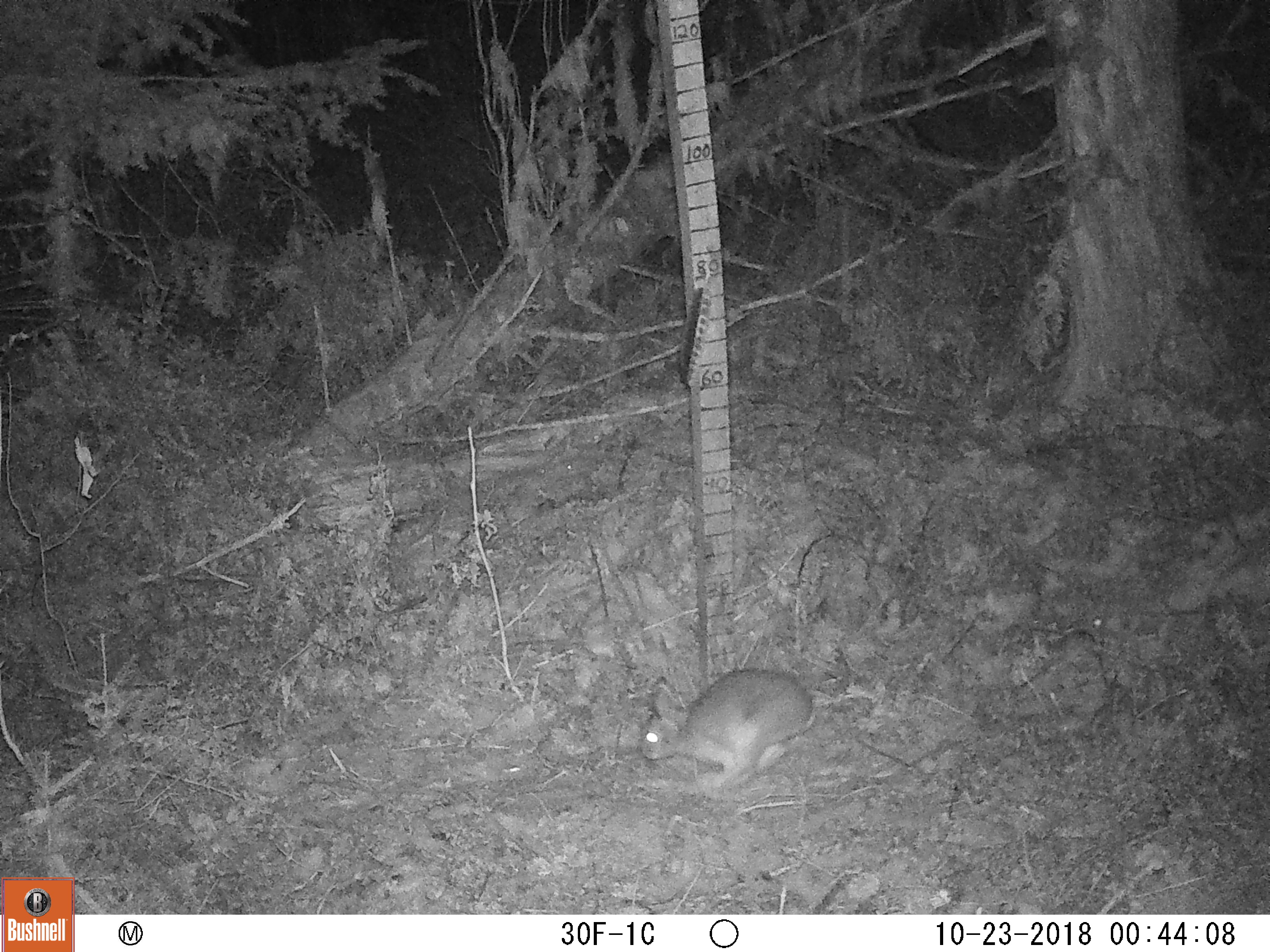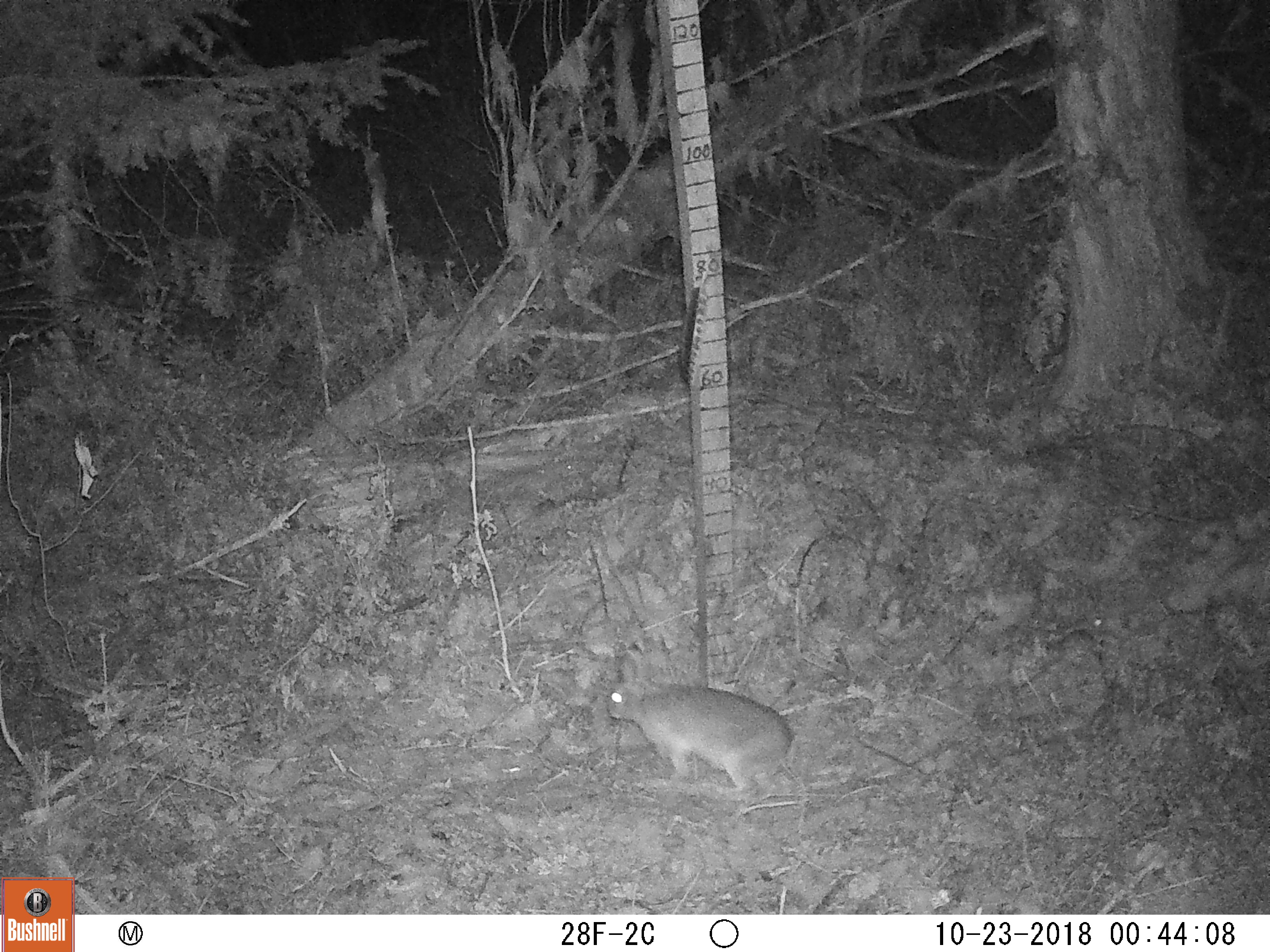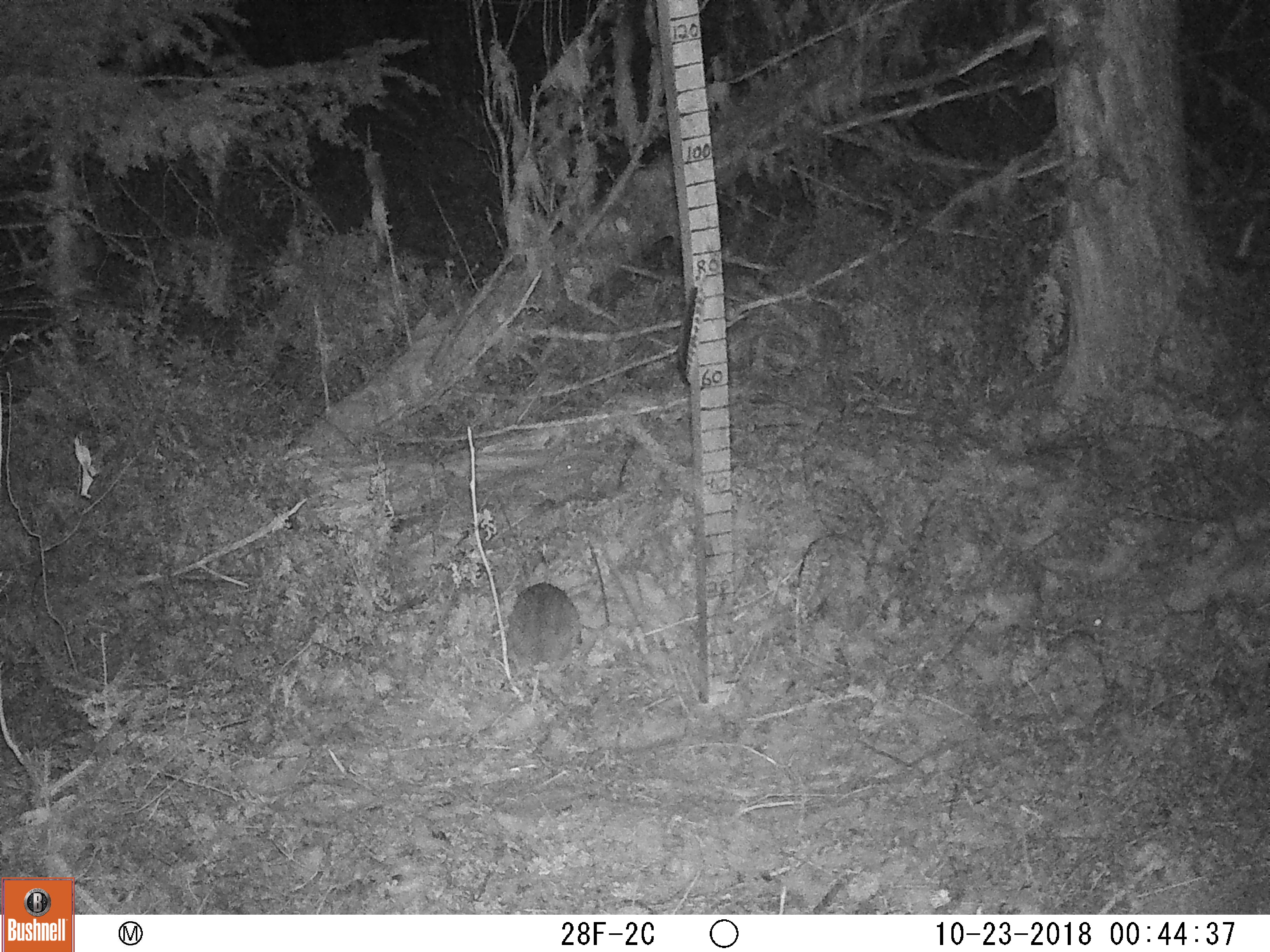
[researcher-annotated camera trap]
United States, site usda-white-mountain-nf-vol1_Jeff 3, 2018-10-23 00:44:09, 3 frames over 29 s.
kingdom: Animalia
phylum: Chordata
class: Mammalia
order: Lagomorpha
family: Leporidae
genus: Lepus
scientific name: Lepus americanus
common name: snowshoe hare